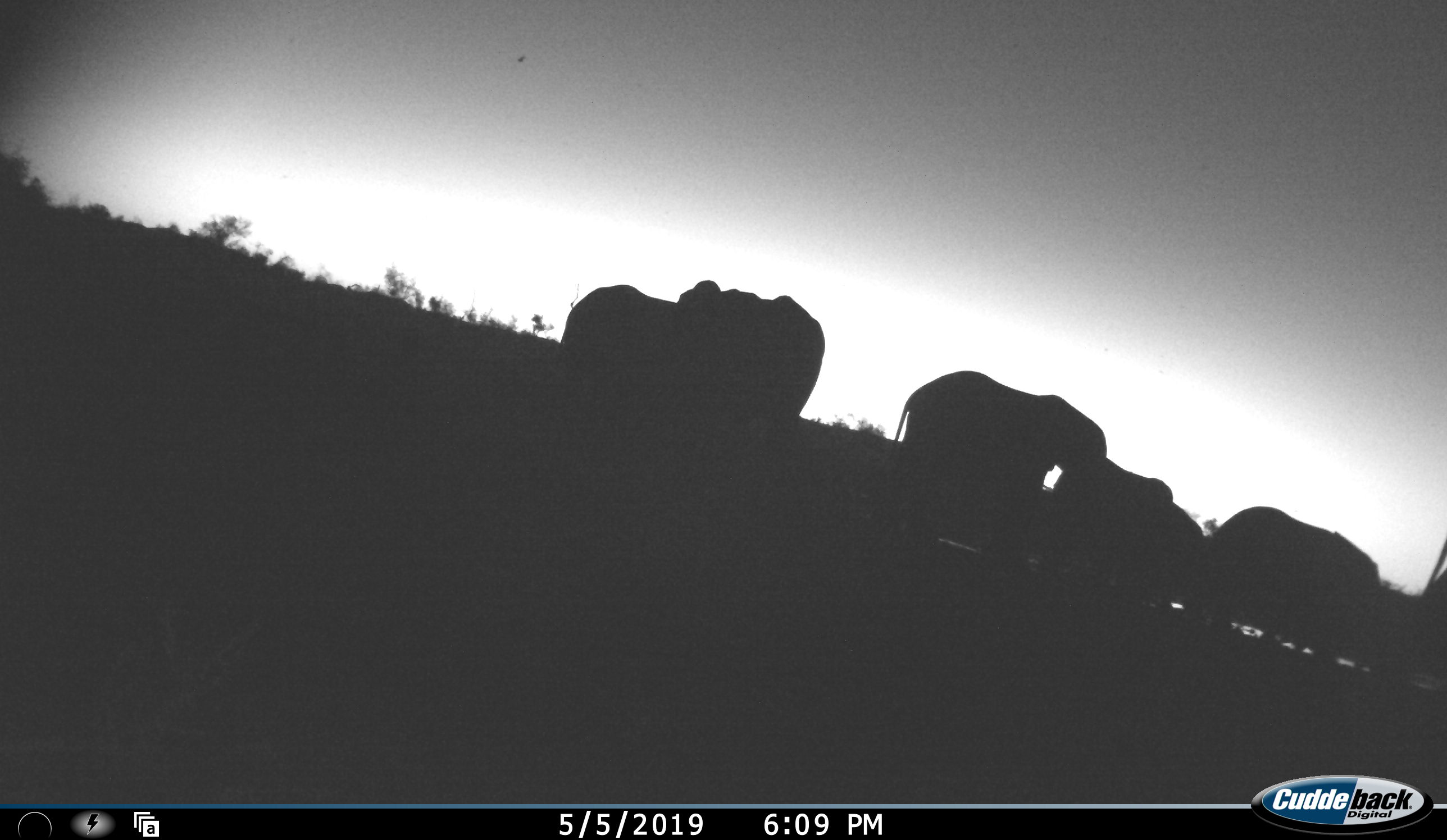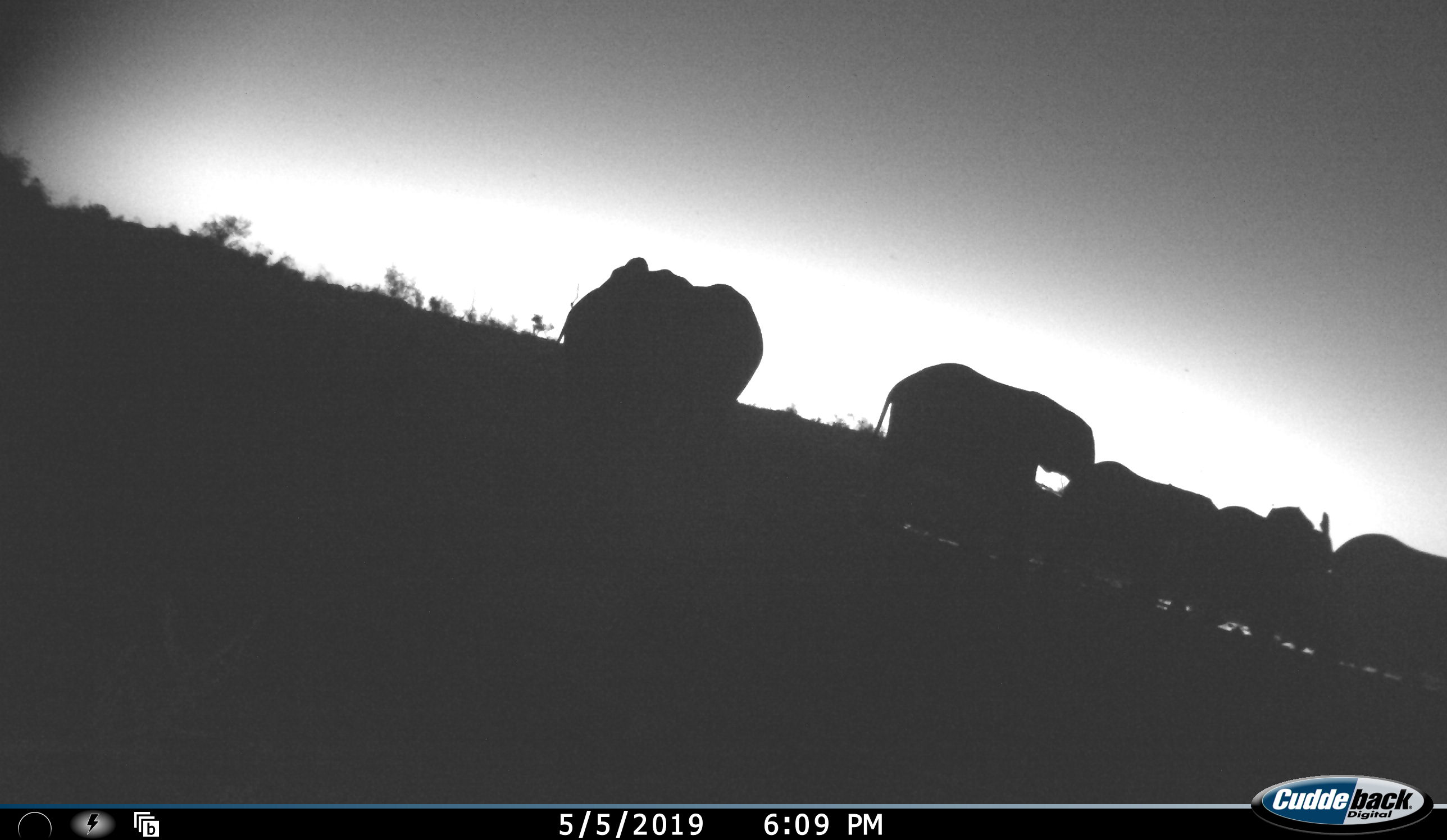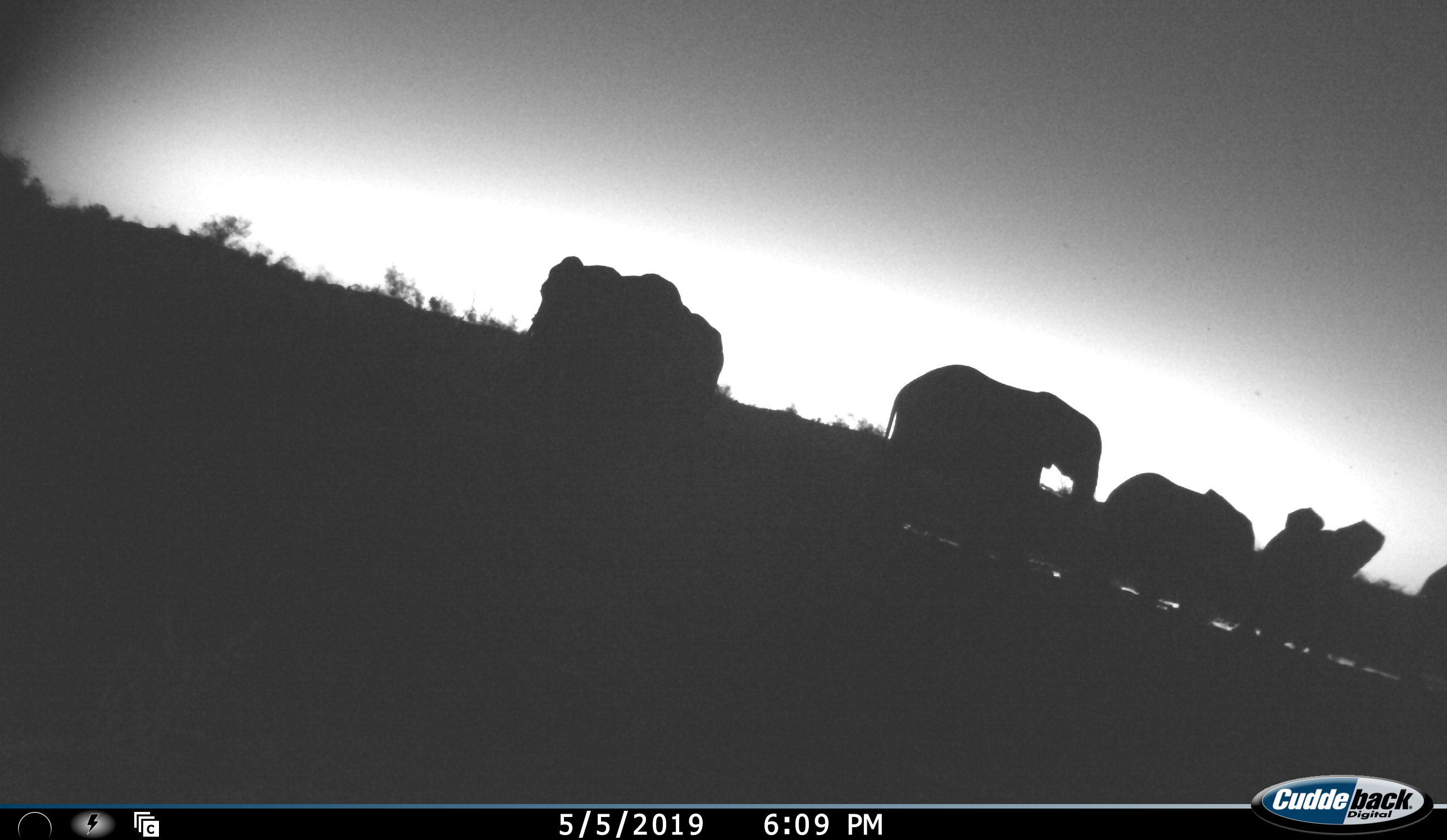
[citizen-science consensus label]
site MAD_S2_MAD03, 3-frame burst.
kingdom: Animalia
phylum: Chordata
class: Mammalia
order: Proboscidea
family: Elephantidae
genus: Loxodonta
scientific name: Loxodonta africana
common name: african bush elephant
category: elephant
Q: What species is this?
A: Elephant (african bush elephant) (Loxodonta africana).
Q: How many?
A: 5.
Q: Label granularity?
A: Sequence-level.